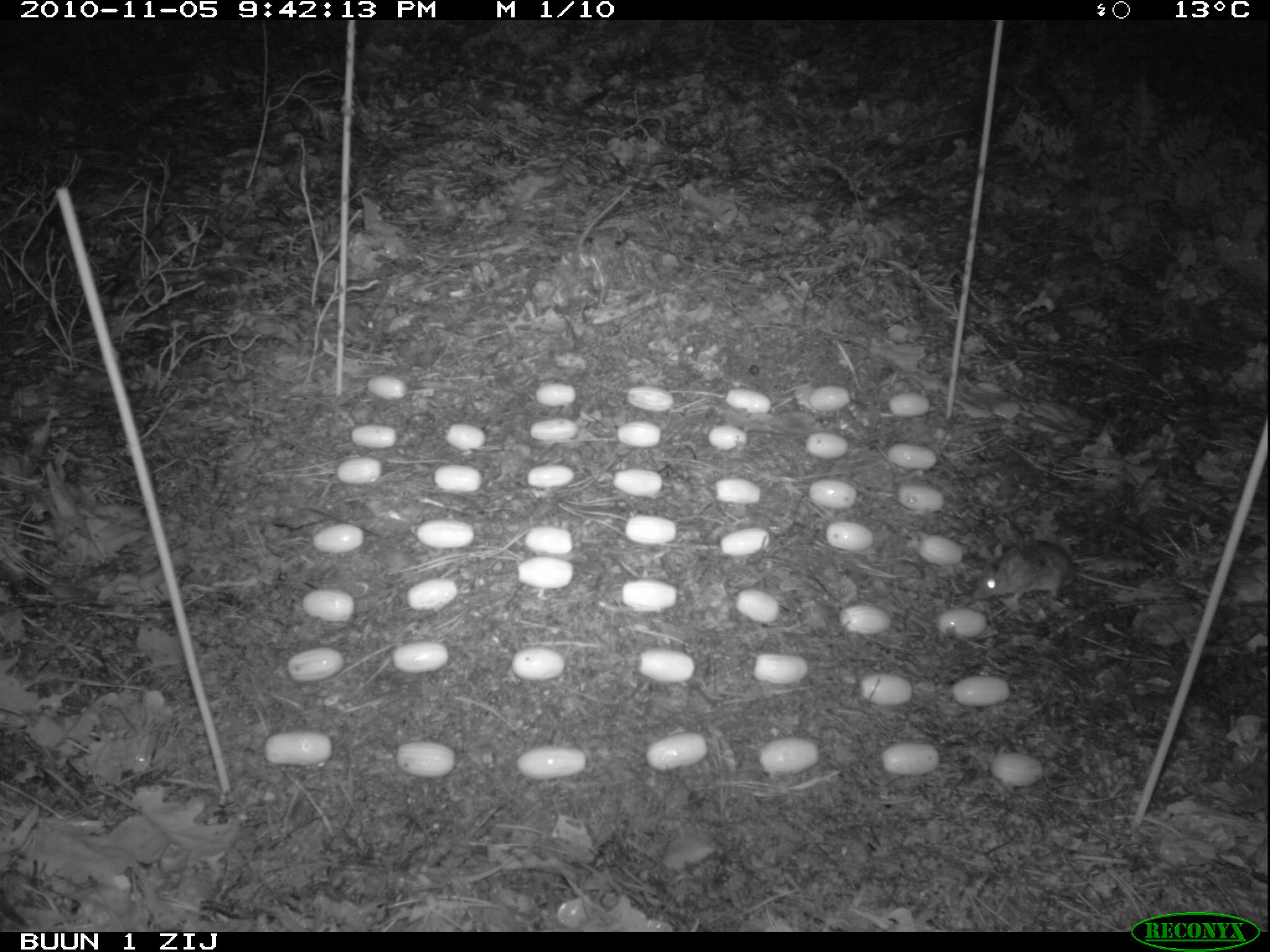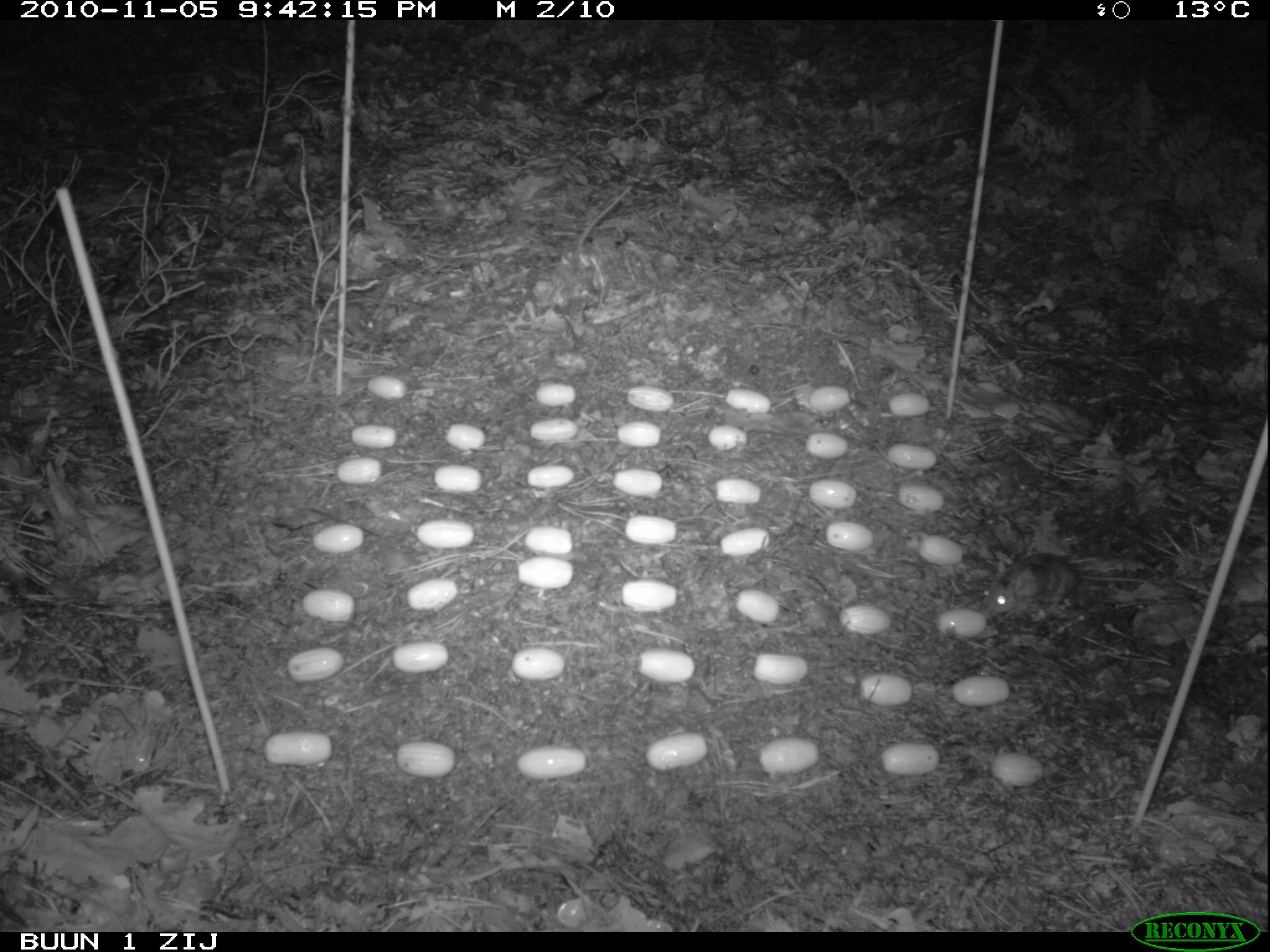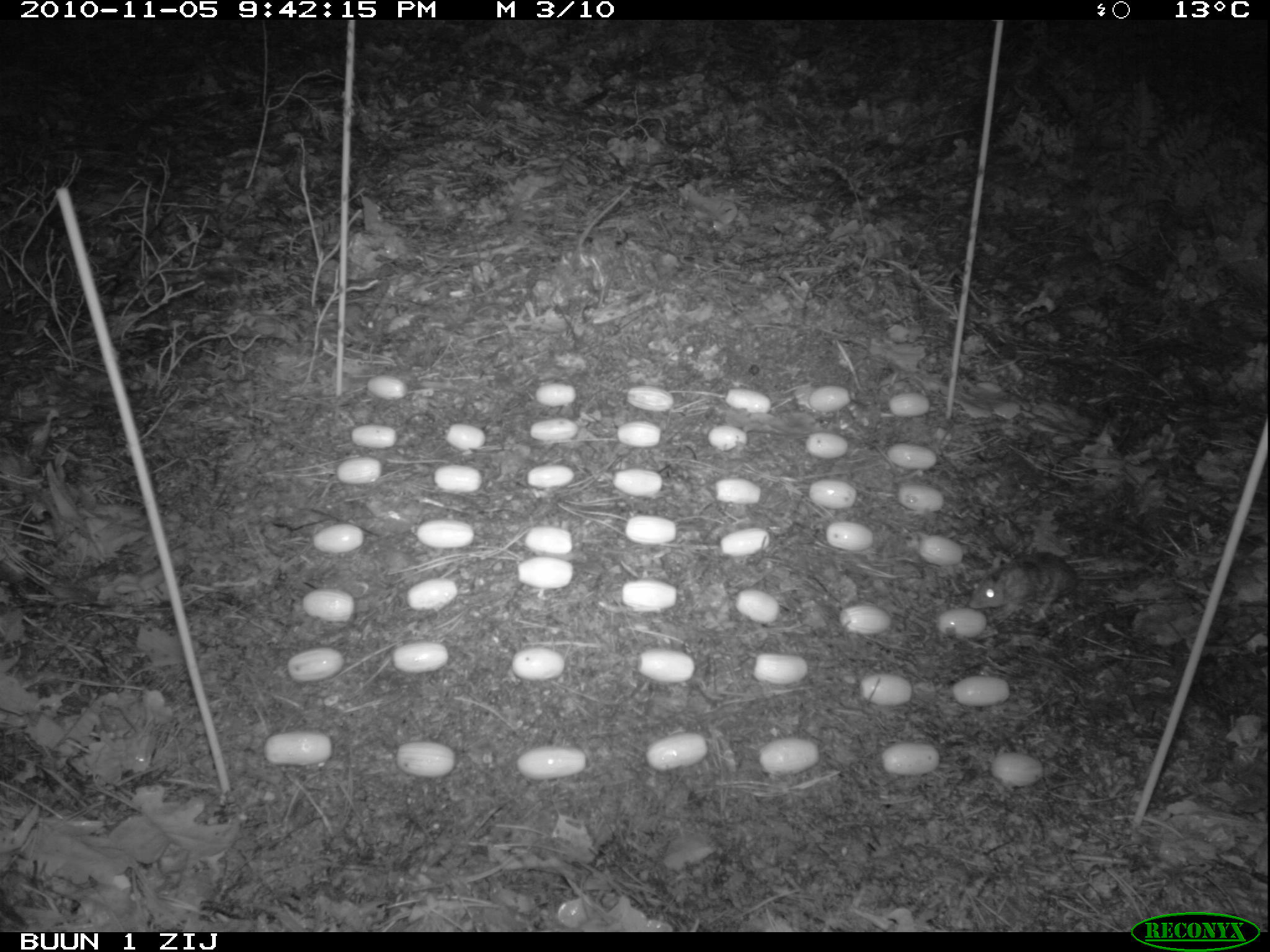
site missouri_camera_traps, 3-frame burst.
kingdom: Animalia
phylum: Chordata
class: Mammalia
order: Rodentia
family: Muridae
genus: Apodemus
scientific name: Apodemus sylvaticus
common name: wood mouse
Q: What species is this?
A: Wood mouse (Apodemus sylvaticus).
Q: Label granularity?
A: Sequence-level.